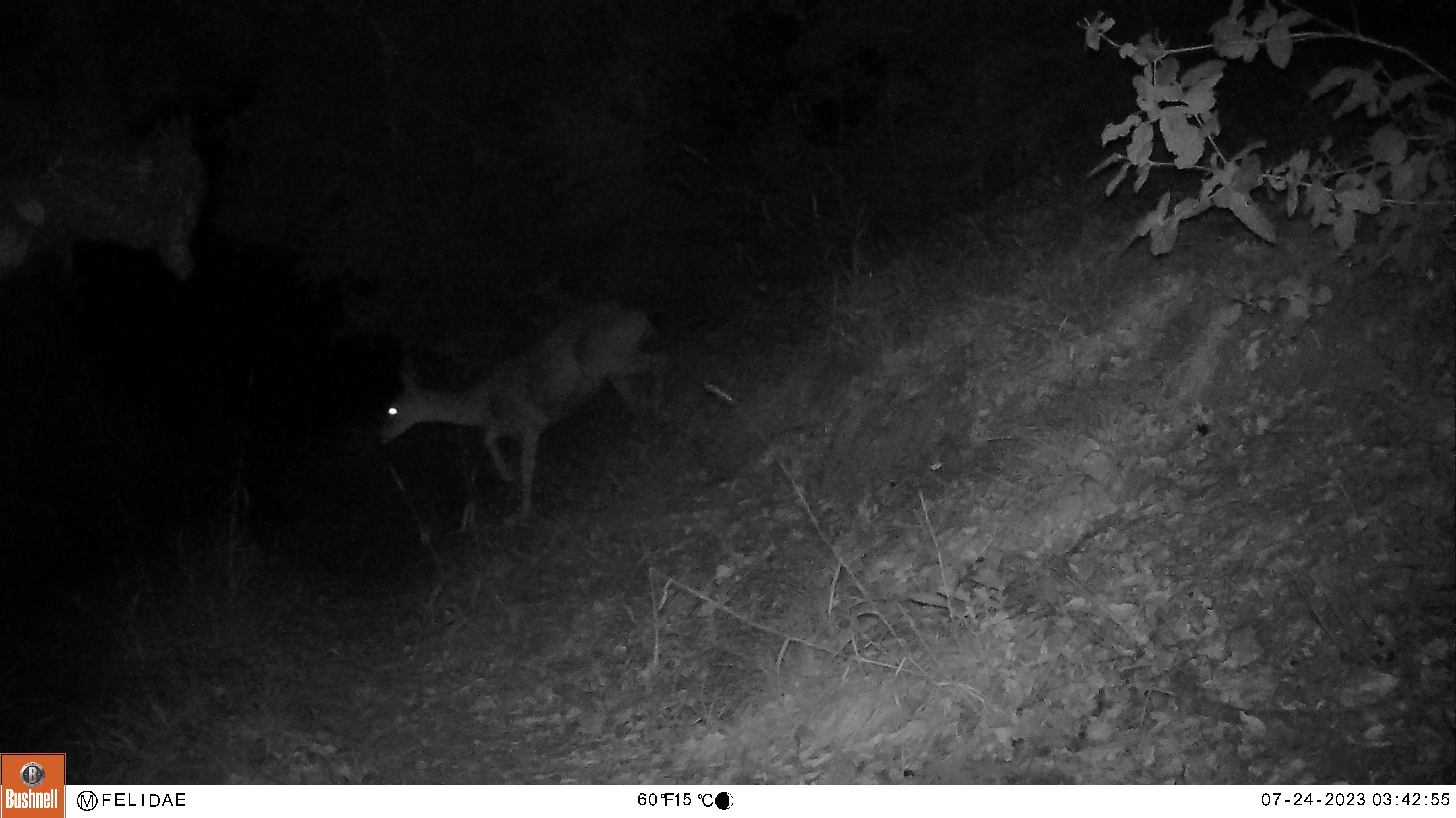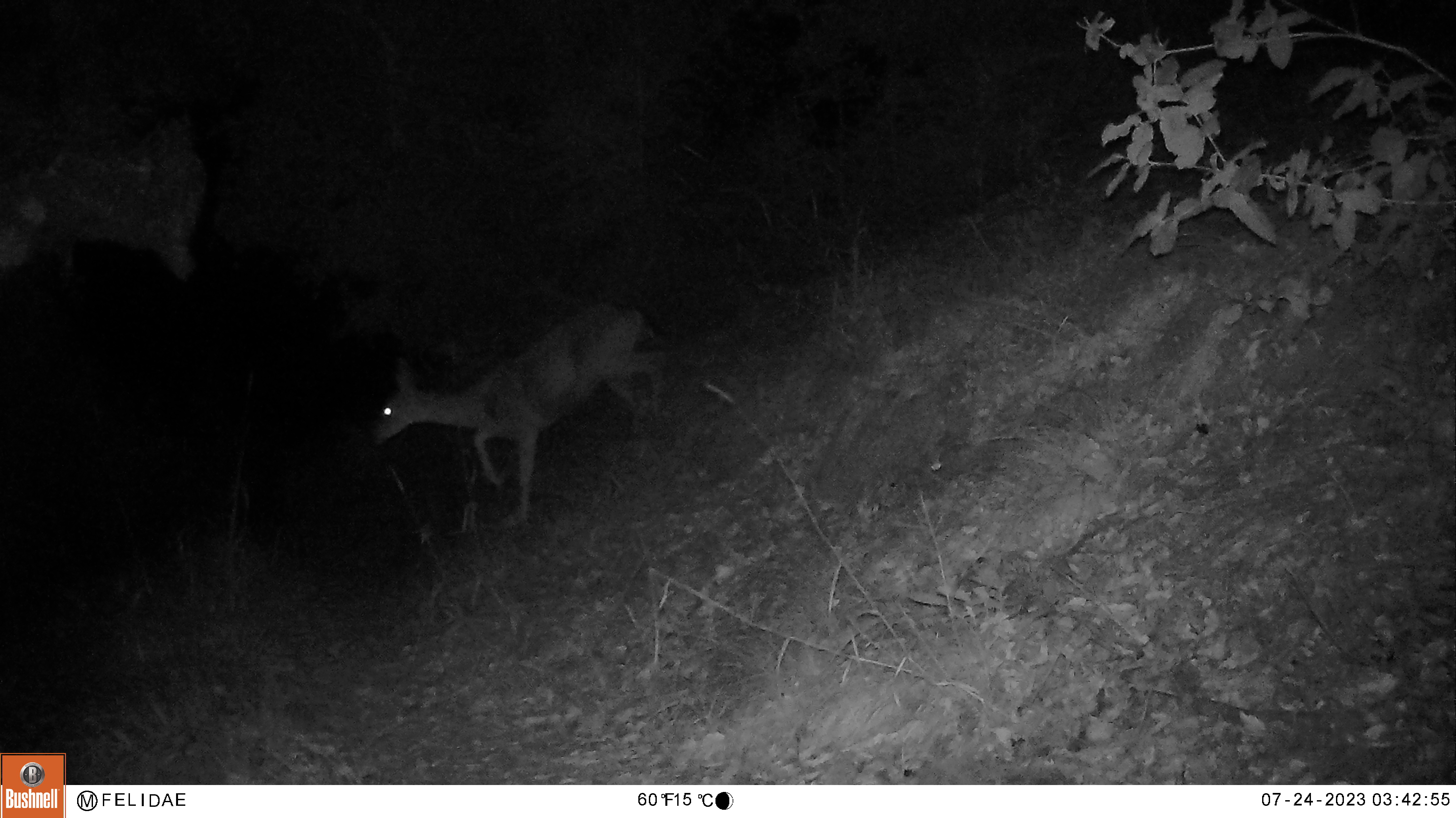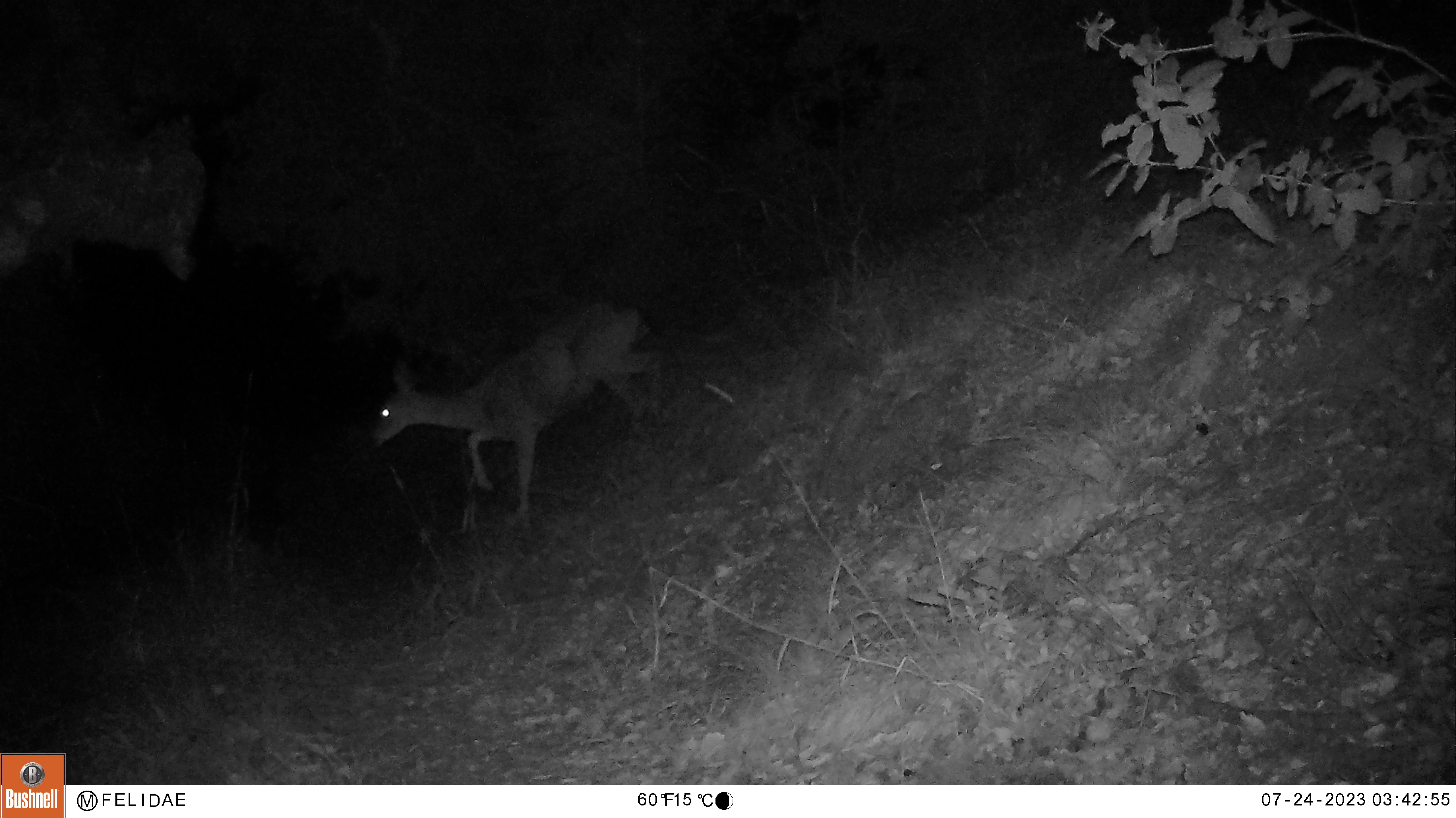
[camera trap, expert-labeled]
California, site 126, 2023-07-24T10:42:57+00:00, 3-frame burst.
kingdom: Animalia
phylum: Chordata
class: Mammalia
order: Artiodactyla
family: Cervidae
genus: Odocoileus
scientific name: Odocoileus hemionus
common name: mule deer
Mule deer (Odocoileus hemionus).